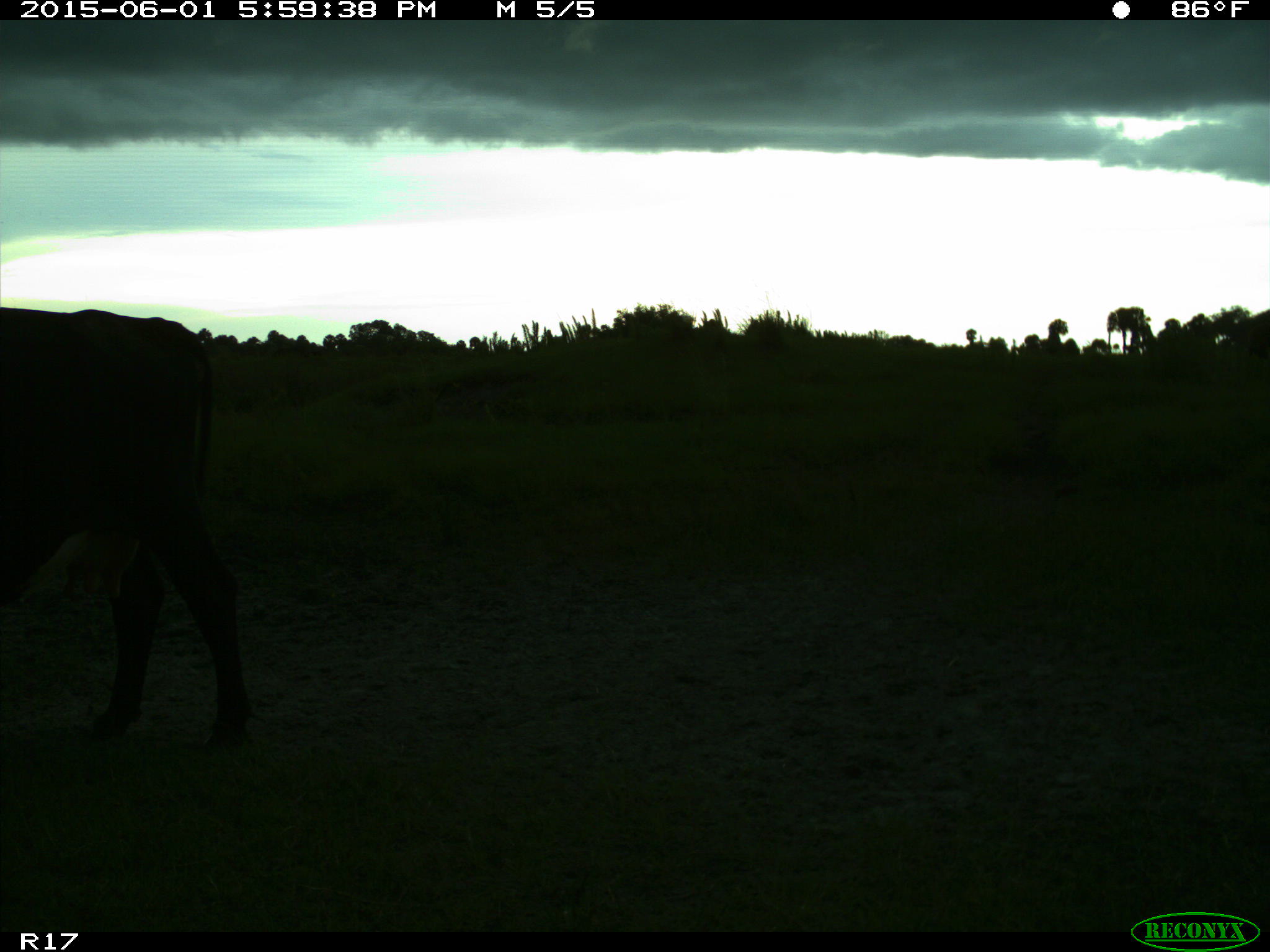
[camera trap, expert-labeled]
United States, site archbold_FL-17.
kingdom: Animalia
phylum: Chordata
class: Mammalia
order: Artiodactyla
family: Bovidae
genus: Bos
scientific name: Bos taurus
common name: domestic cow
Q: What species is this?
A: Bos taurus (domestic cow).